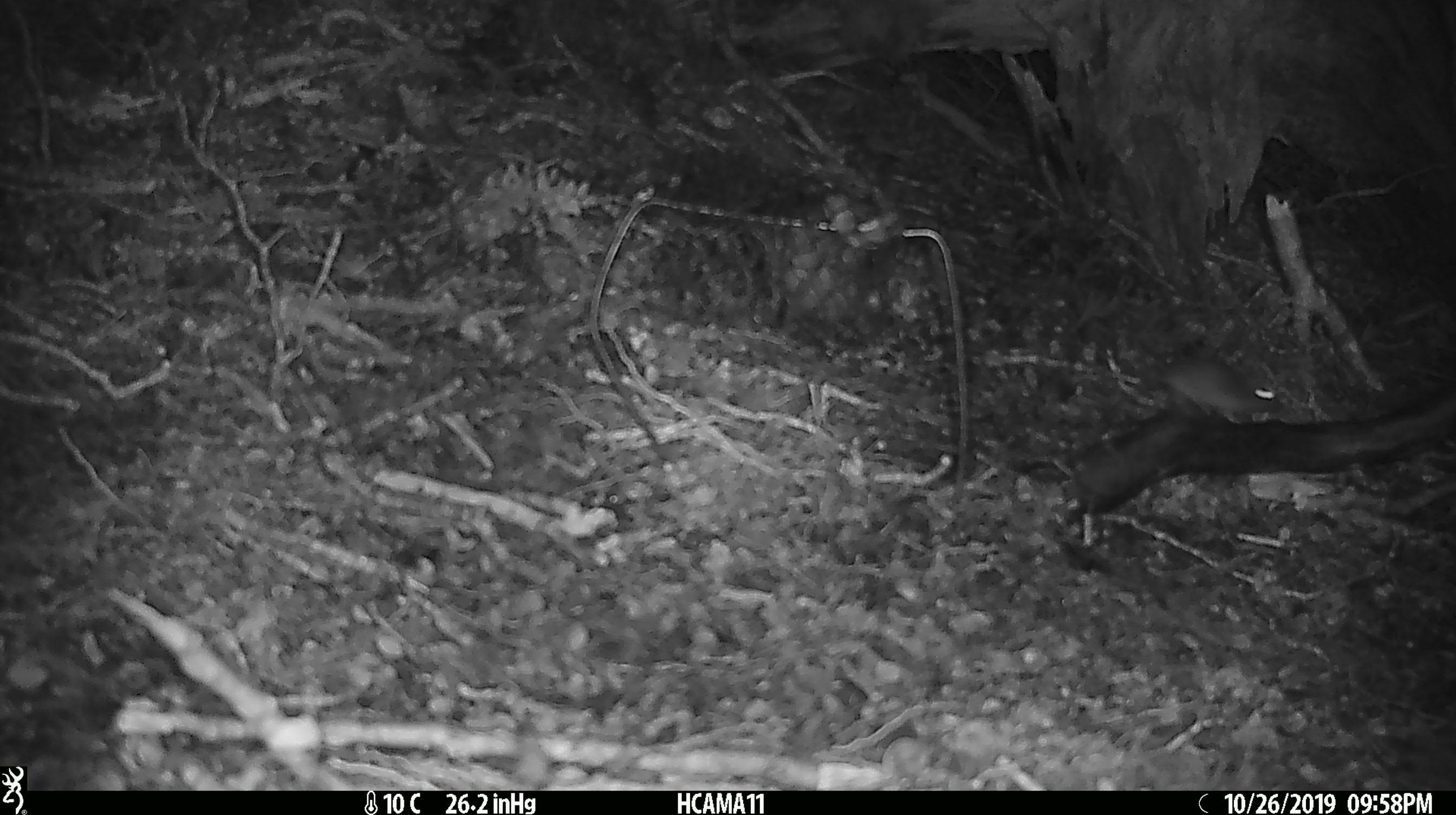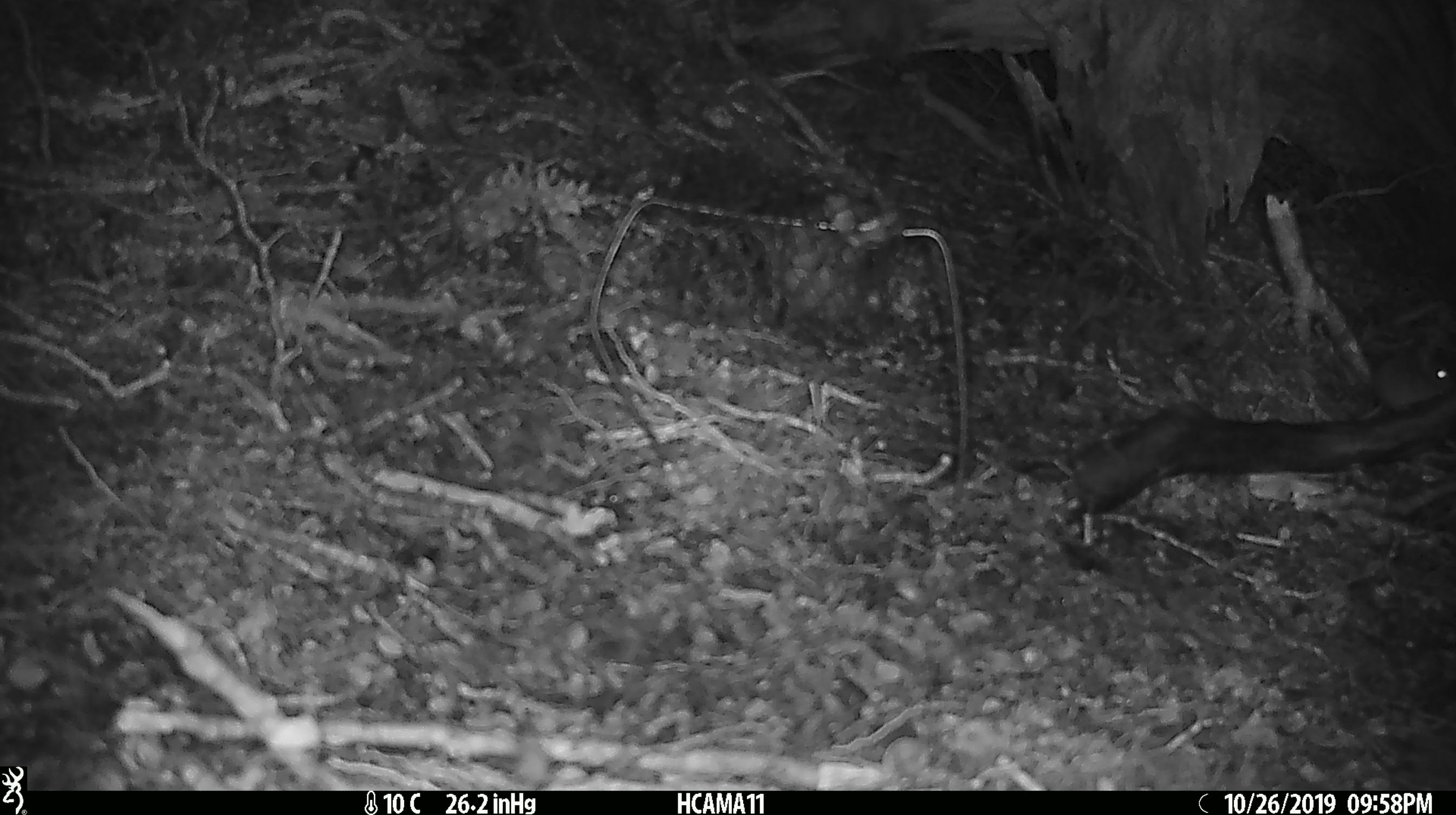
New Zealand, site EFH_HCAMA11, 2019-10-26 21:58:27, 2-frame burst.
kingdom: Animalia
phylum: Chordata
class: Mammalia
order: Rodentia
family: Muridae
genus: Mus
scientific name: Mus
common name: mouse